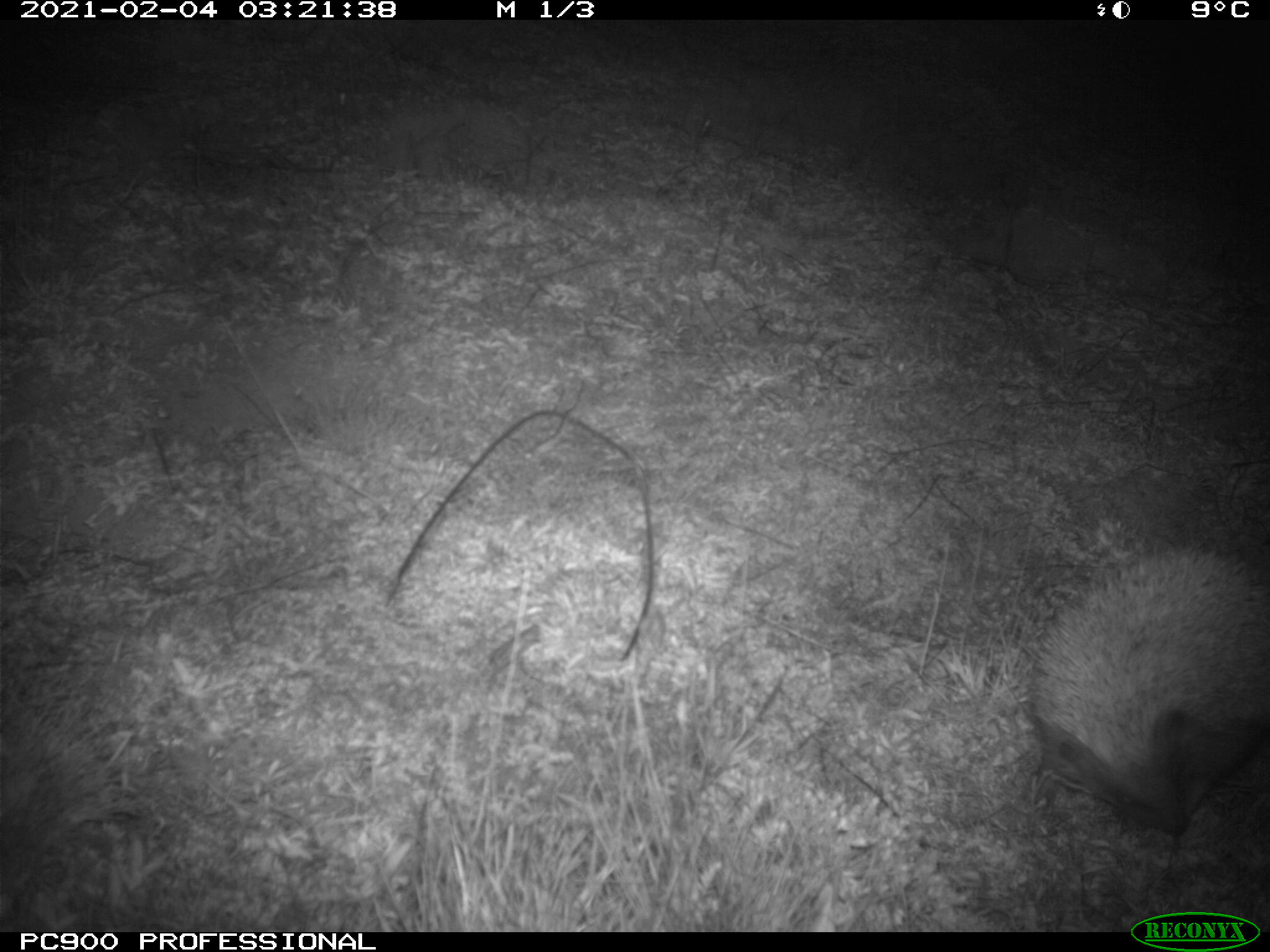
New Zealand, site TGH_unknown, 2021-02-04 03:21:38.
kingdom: Animalia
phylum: Chordata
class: Mammalia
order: Eulipotyphla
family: Erinaceidae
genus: Erinaceus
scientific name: Erinaceus europaeus europaeus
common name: european hedgehog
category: hedgehog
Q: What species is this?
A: Hedgehog (european hedgehog) (Erinaceus europaeus europaeus).